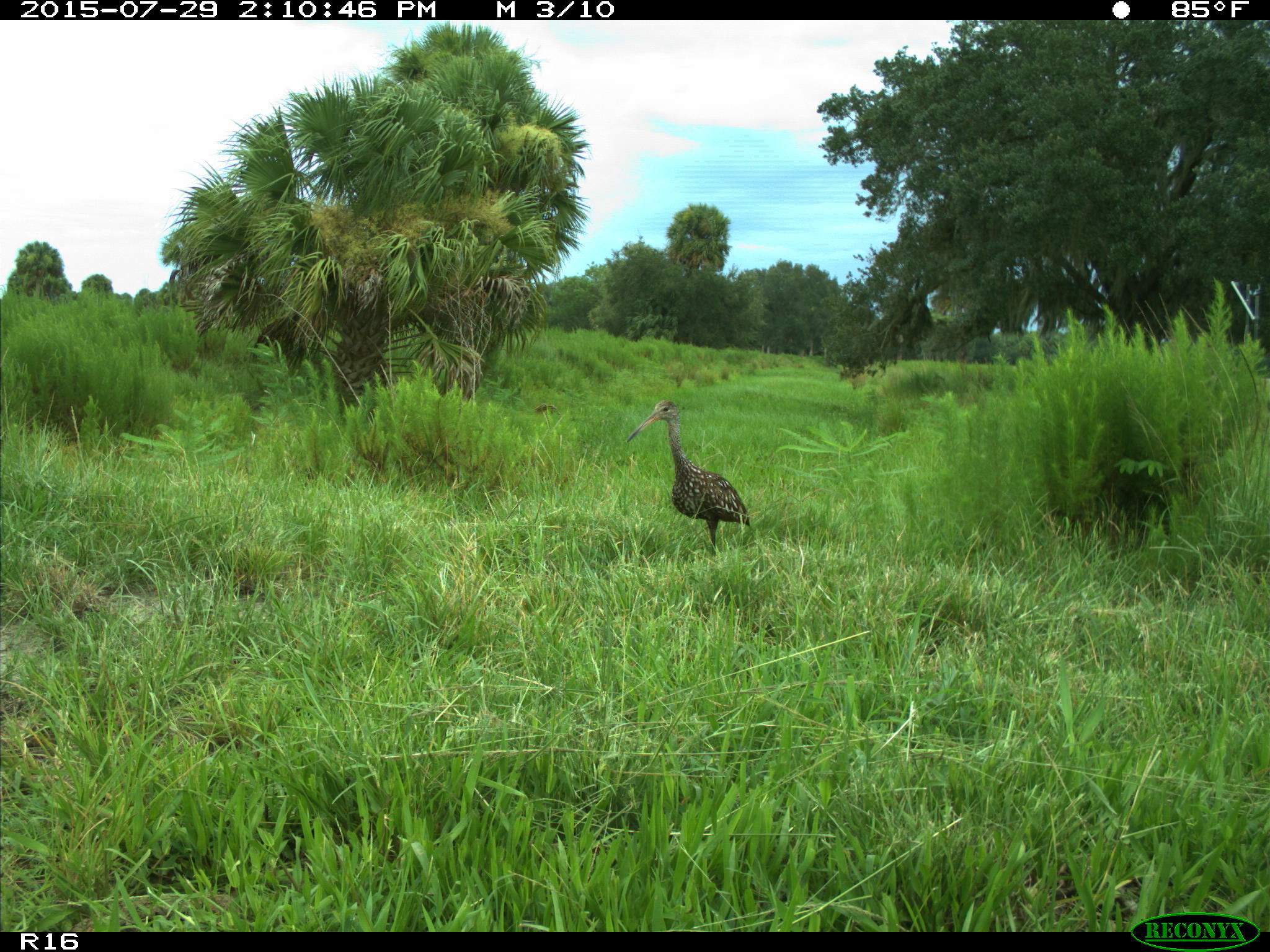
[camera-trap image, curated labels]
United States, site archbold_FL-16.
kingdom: Animalia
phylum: Chordata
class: Aves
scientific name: Aves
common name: birds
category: unidentified bird